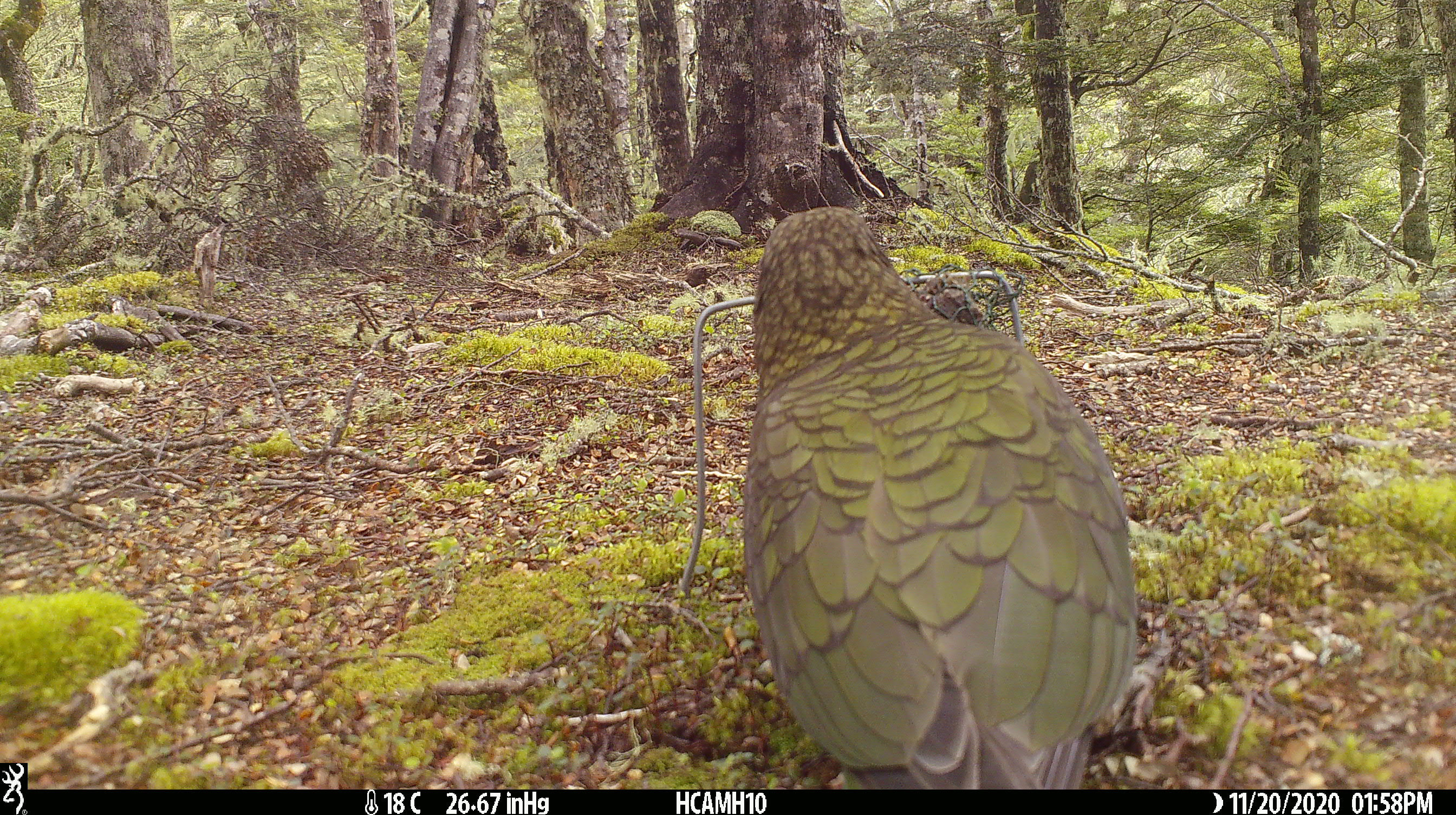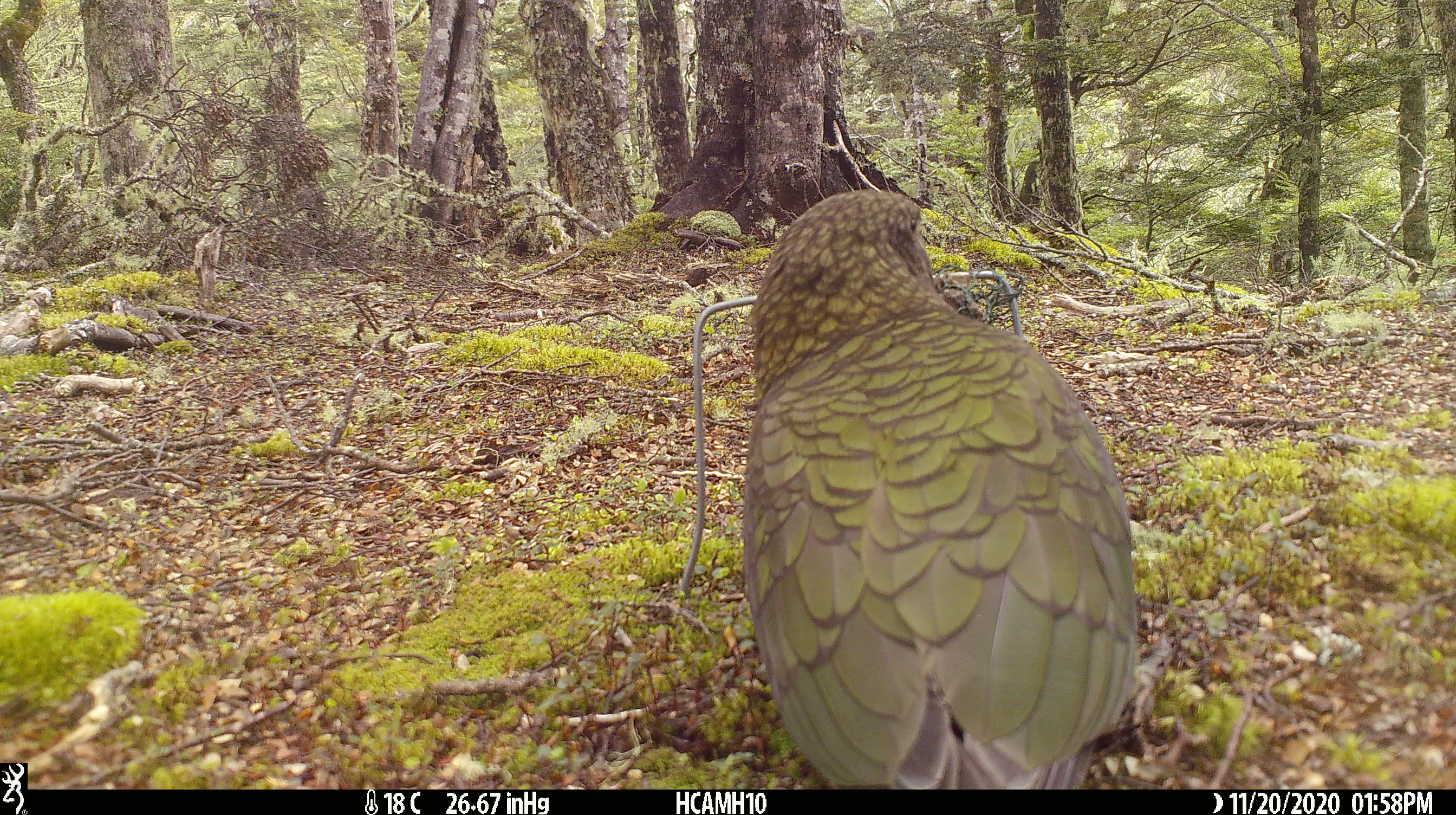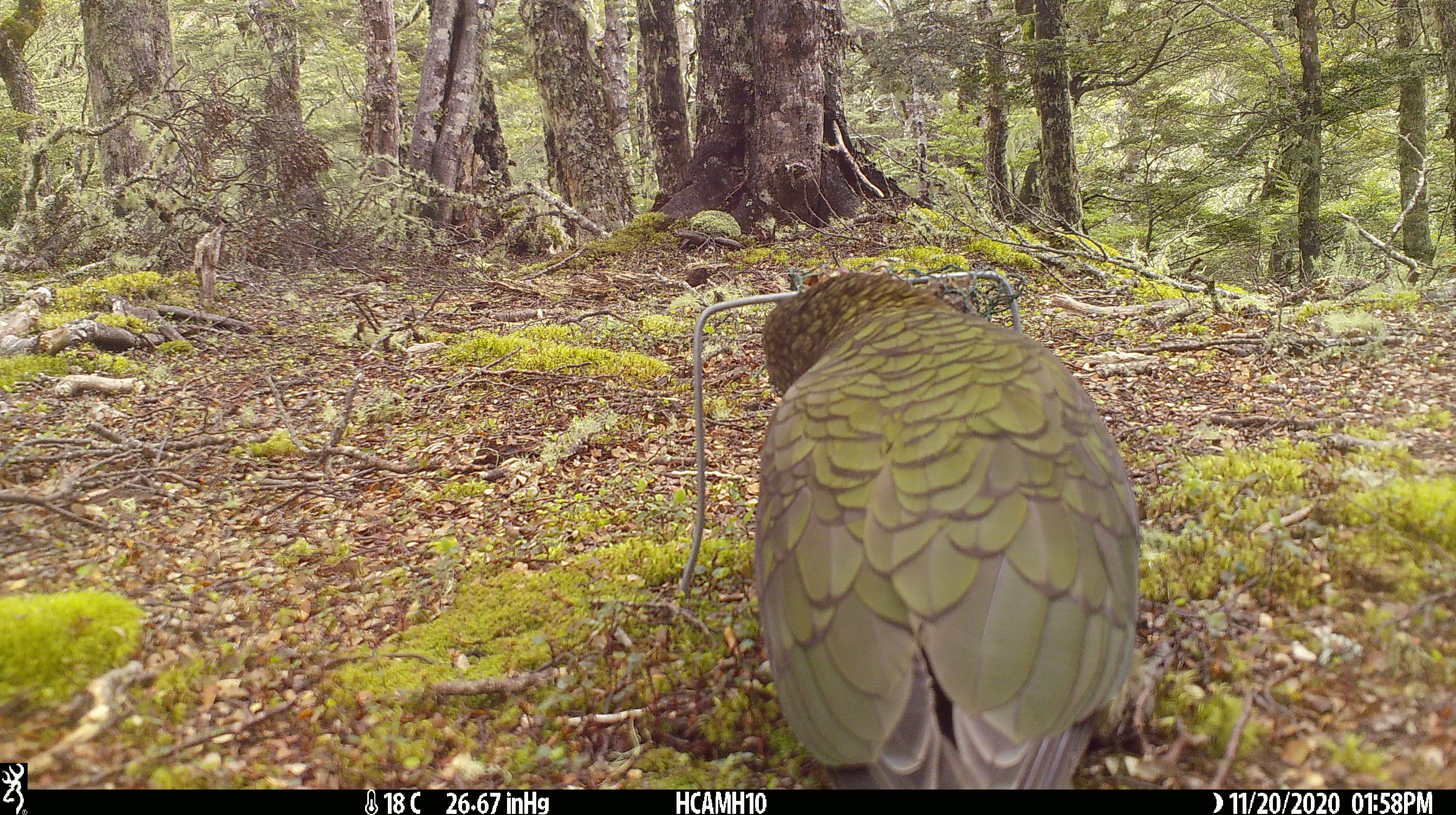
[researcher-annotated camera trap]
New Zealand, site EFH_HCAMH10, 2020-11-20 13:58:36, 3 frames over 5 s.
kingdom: Animalia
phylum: Chordata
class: Aves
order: Psittaciformes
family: Strigopidae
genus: Nestor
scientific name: Nestor notabilis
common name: kea